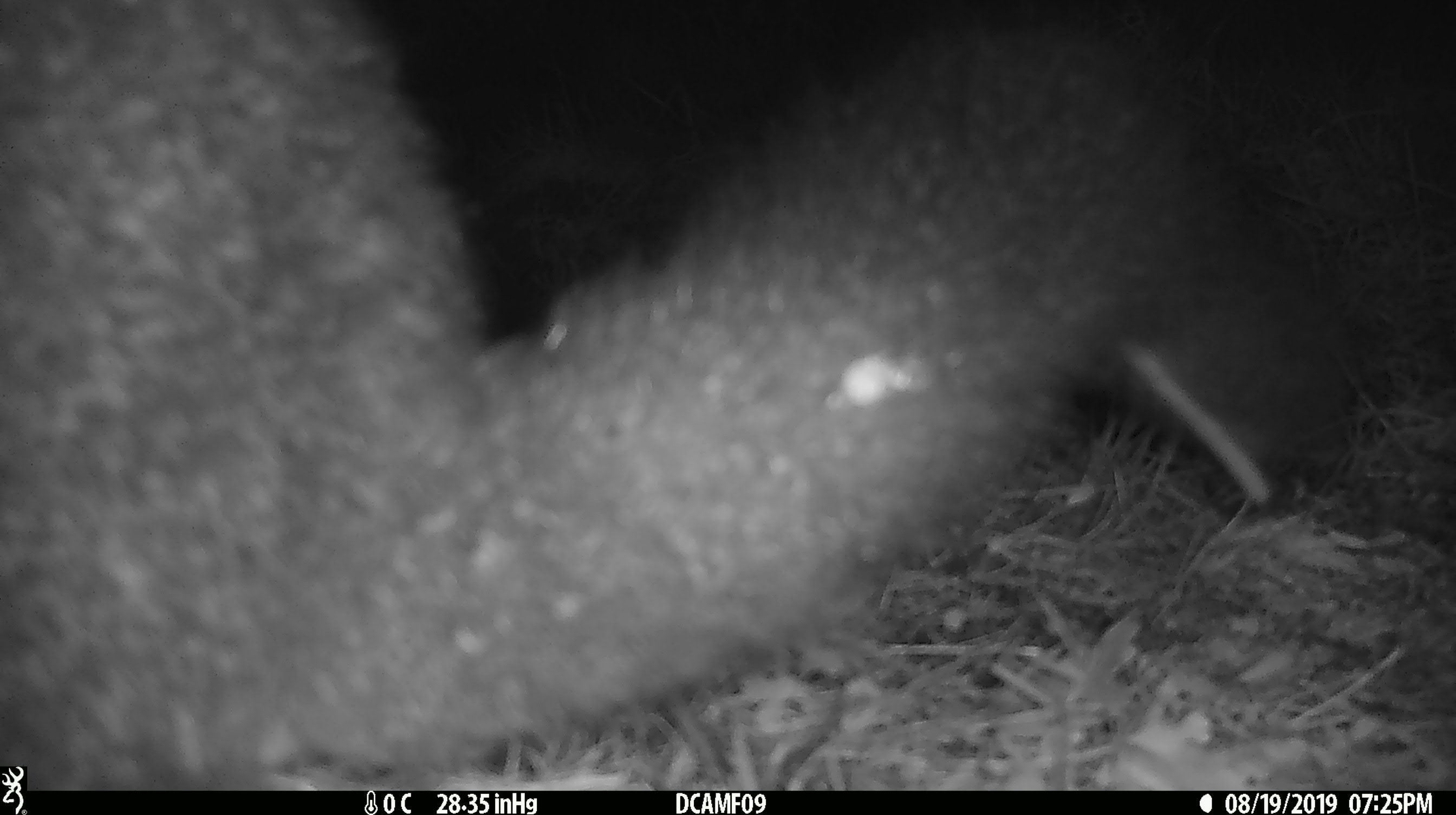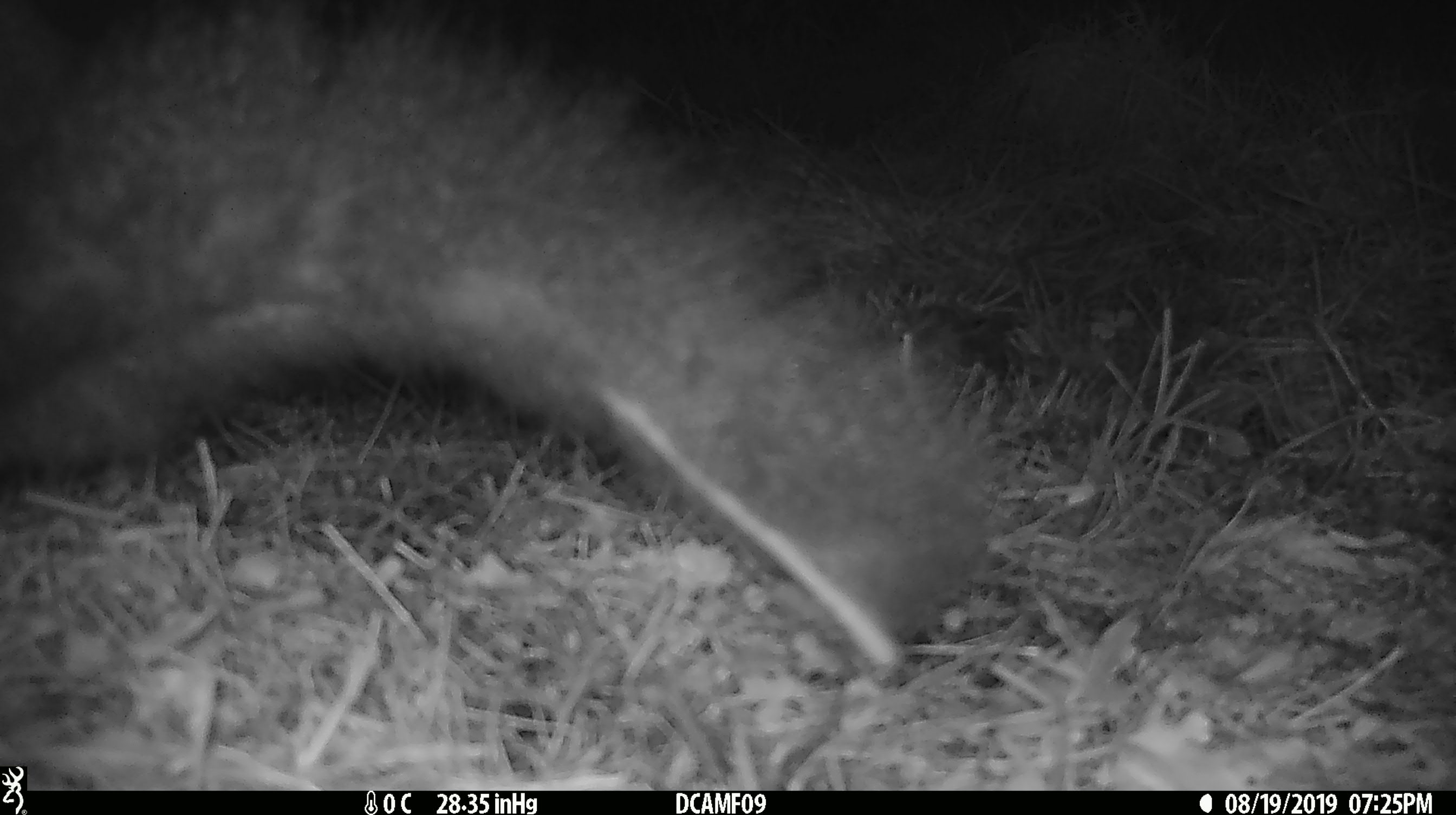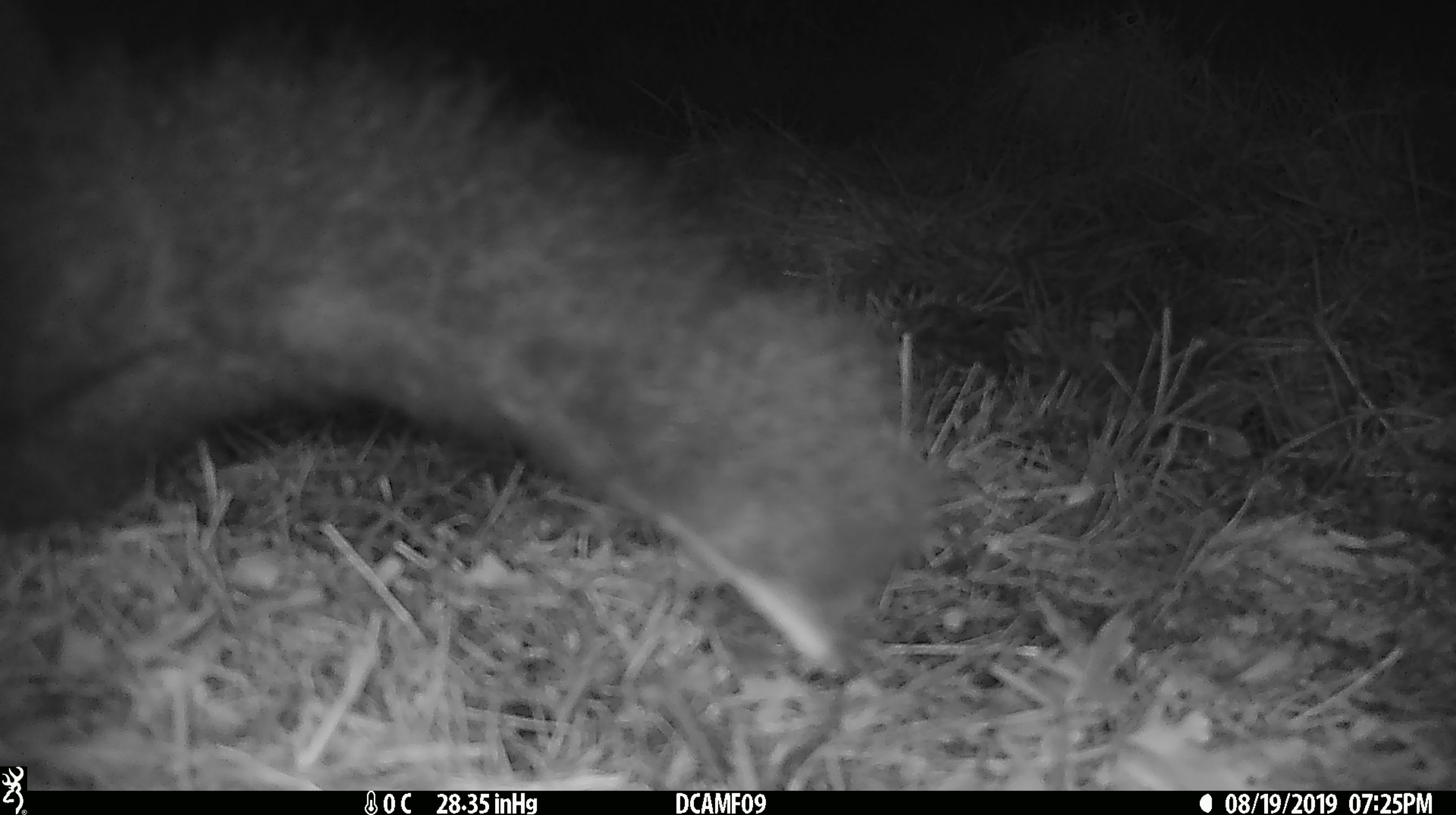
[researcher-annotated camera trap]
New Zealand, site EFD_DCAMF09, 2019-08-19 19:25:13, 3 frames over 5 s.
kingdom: Animalia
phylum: Chordata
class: Mammalia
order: Diprotodontia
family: Phalangeridae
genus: Trichosurus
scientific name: Trichosurus vulpecula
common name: common brushtail possum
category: possum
Possum (common brushtail possum) (Trichosurus vulpecula).